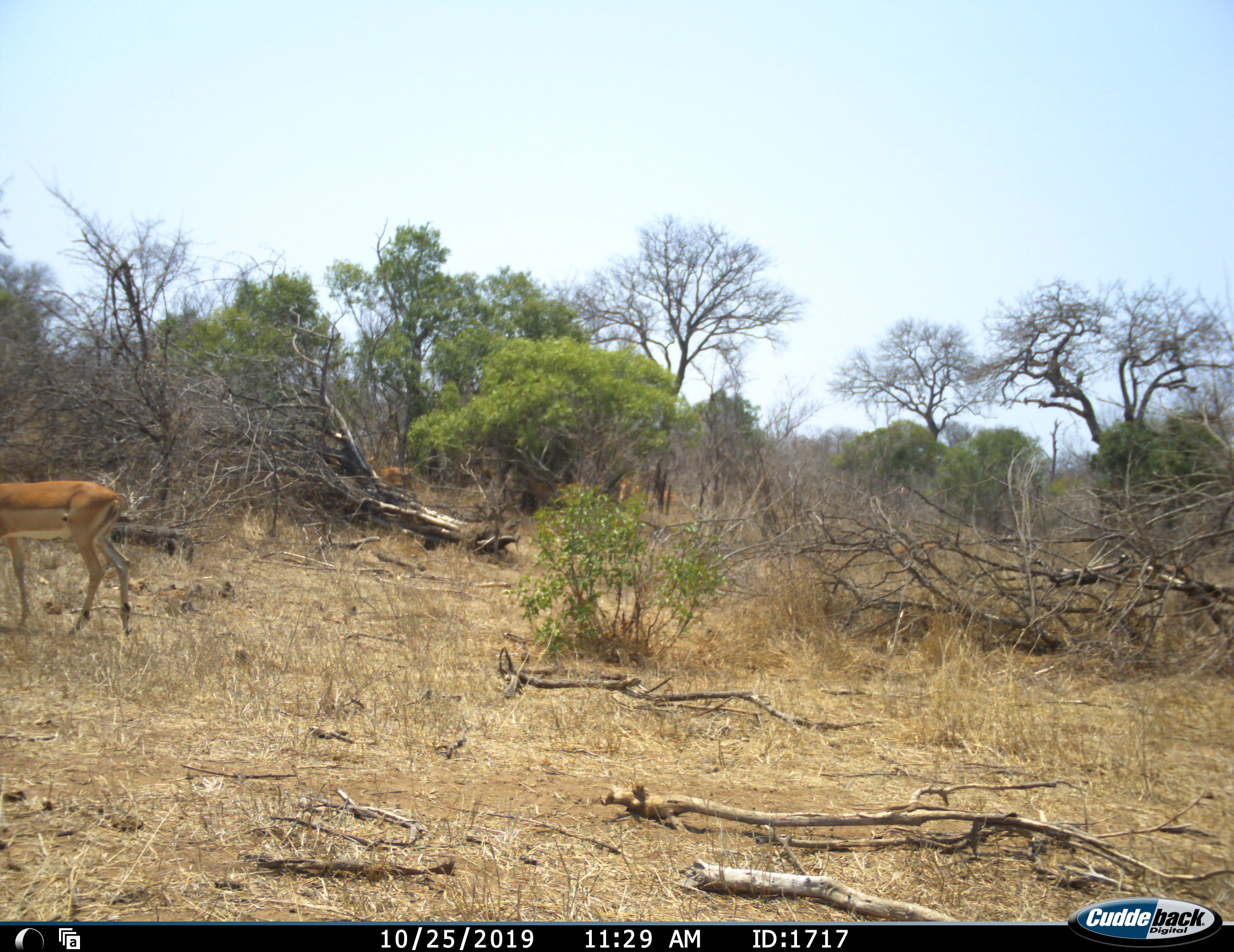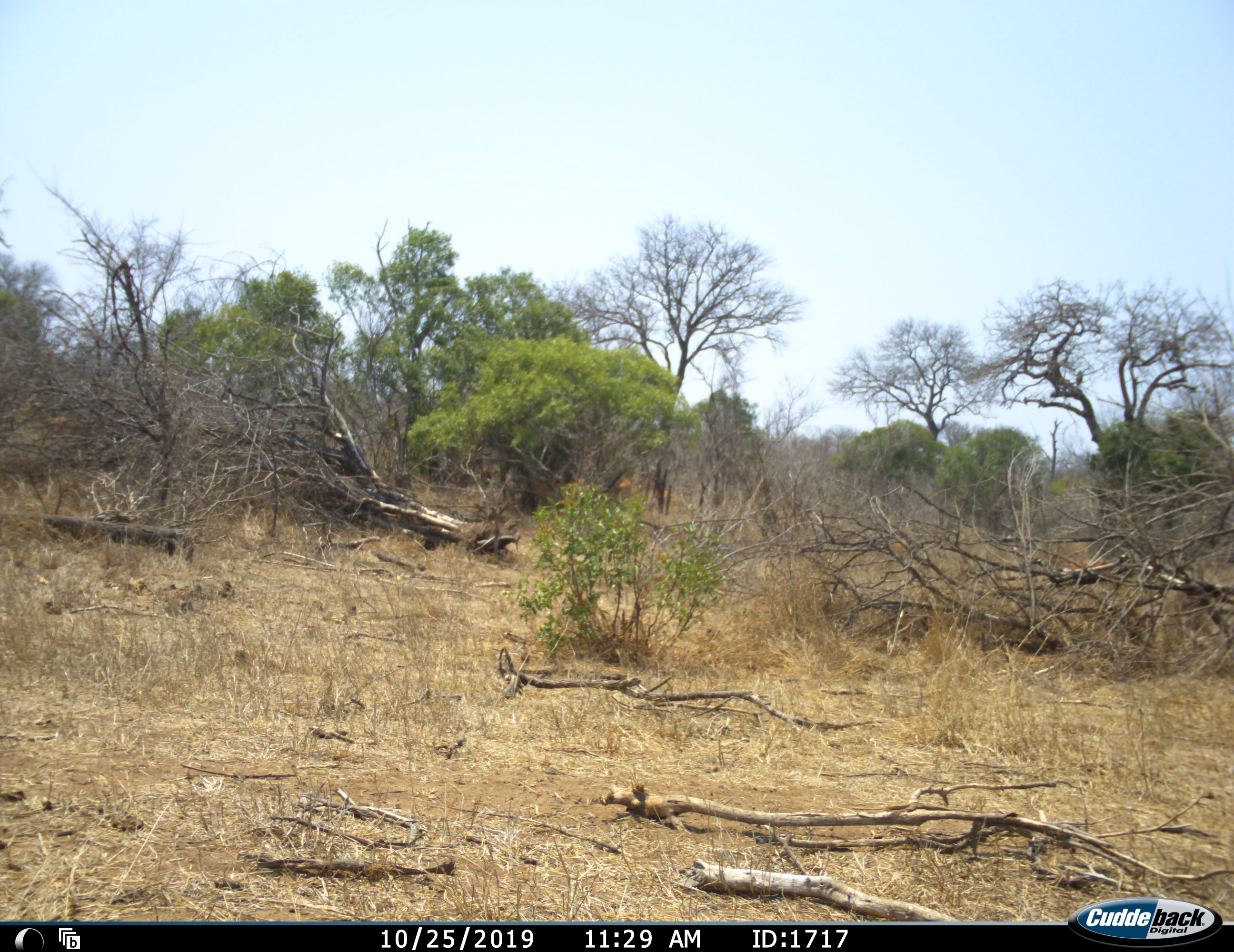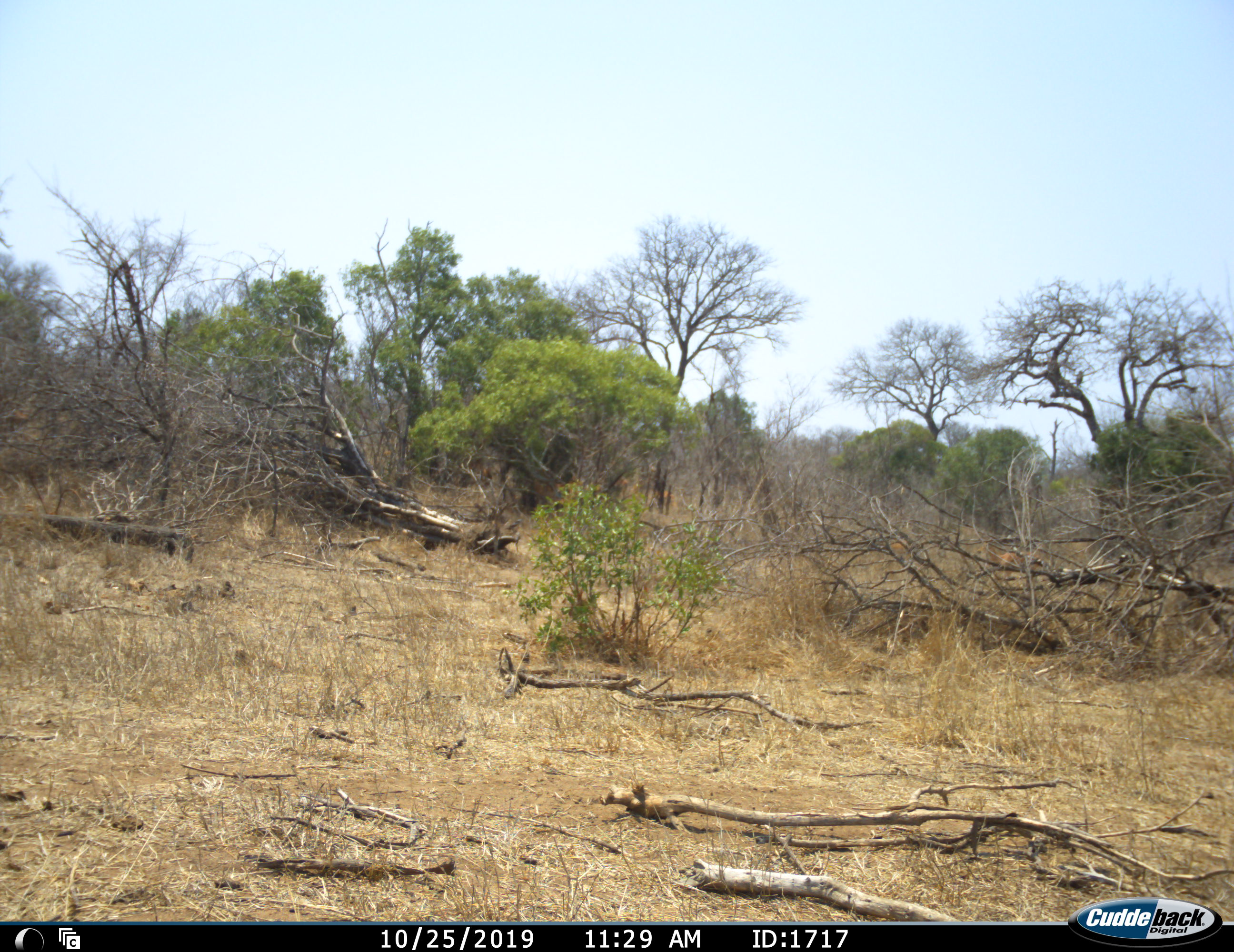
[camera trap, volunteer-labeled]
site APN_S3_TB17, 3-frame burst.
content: unidentified animal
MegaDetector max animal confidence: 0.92